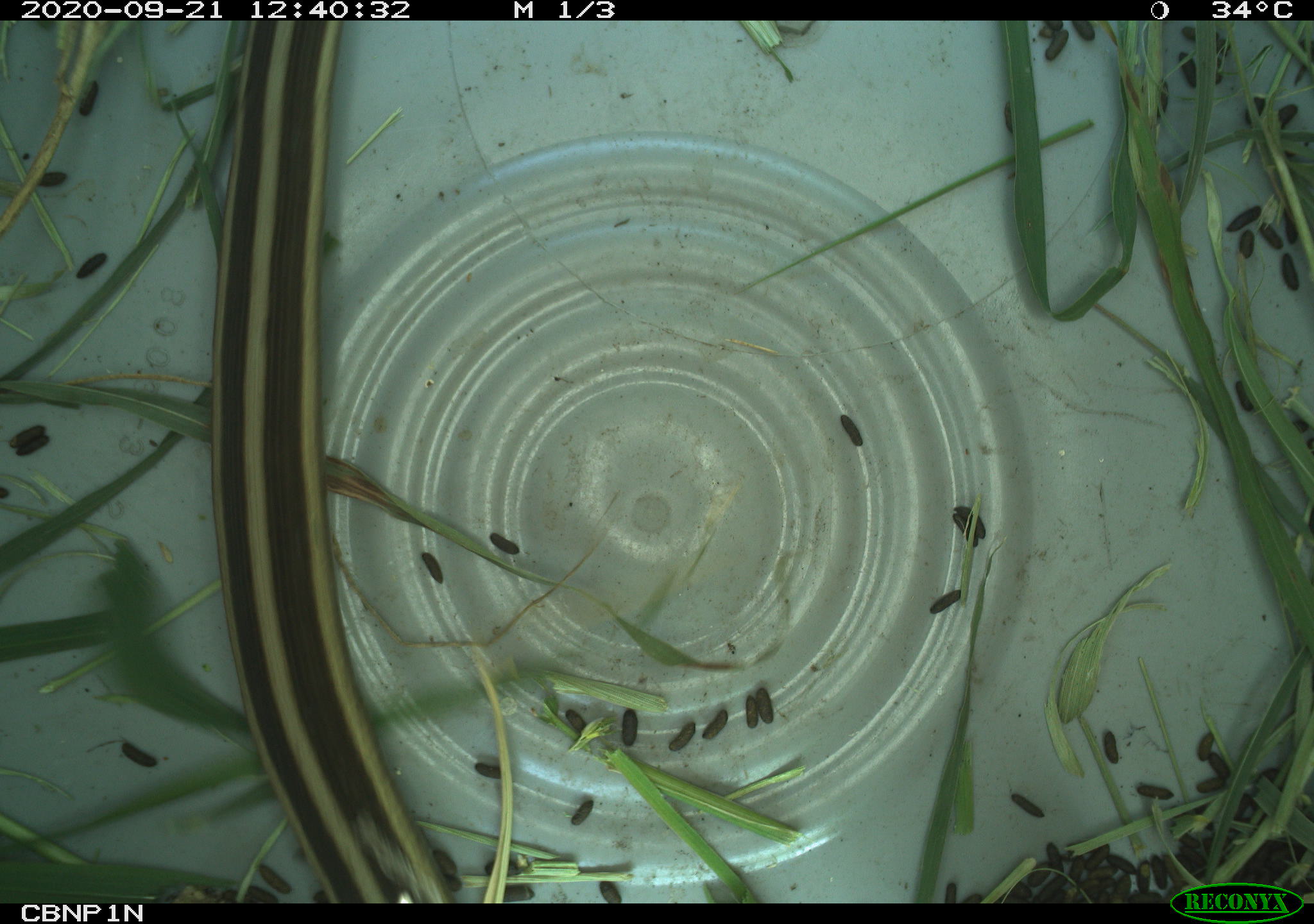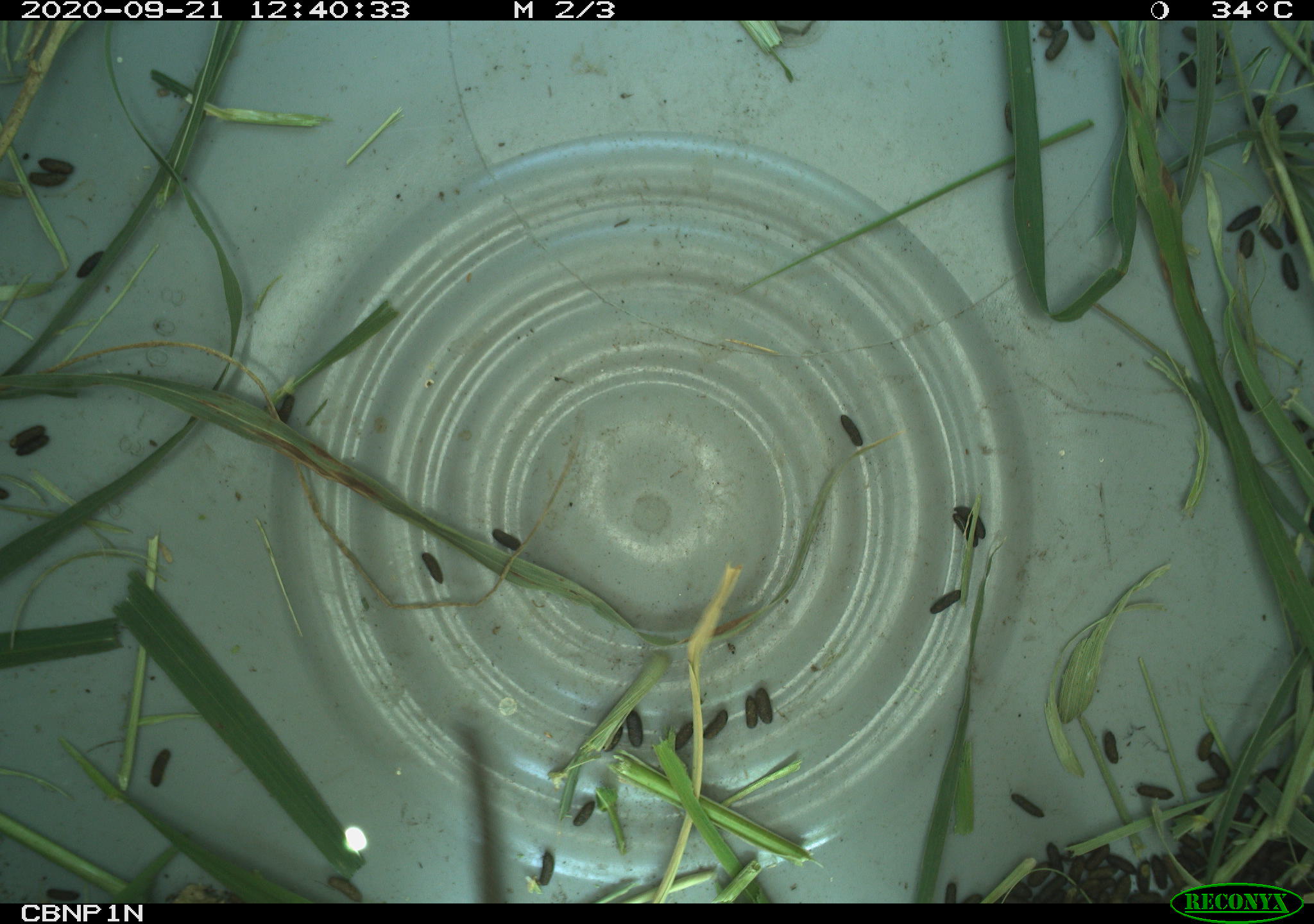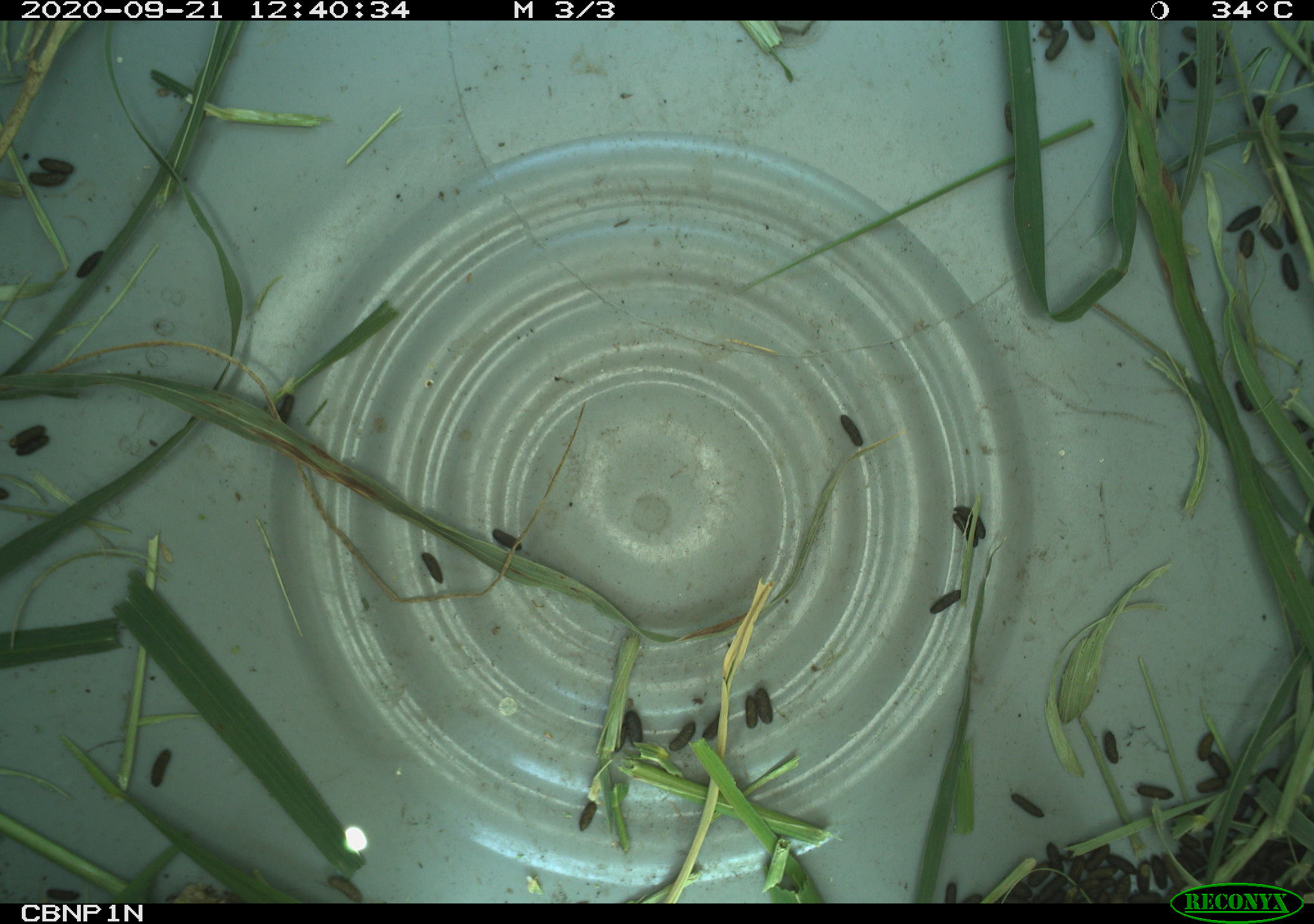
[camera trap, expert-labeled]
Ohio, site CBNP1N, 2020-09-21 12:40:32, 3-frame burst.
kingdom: Animalia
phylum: Chordata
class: Reptilia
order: Squamata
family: Colubridae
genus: Thamnophis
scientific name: Thamnophis sirtalis sirtalis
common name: eastern gartersnake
Eastern gartersnake (Thamnophis sirtalis sirtalis).